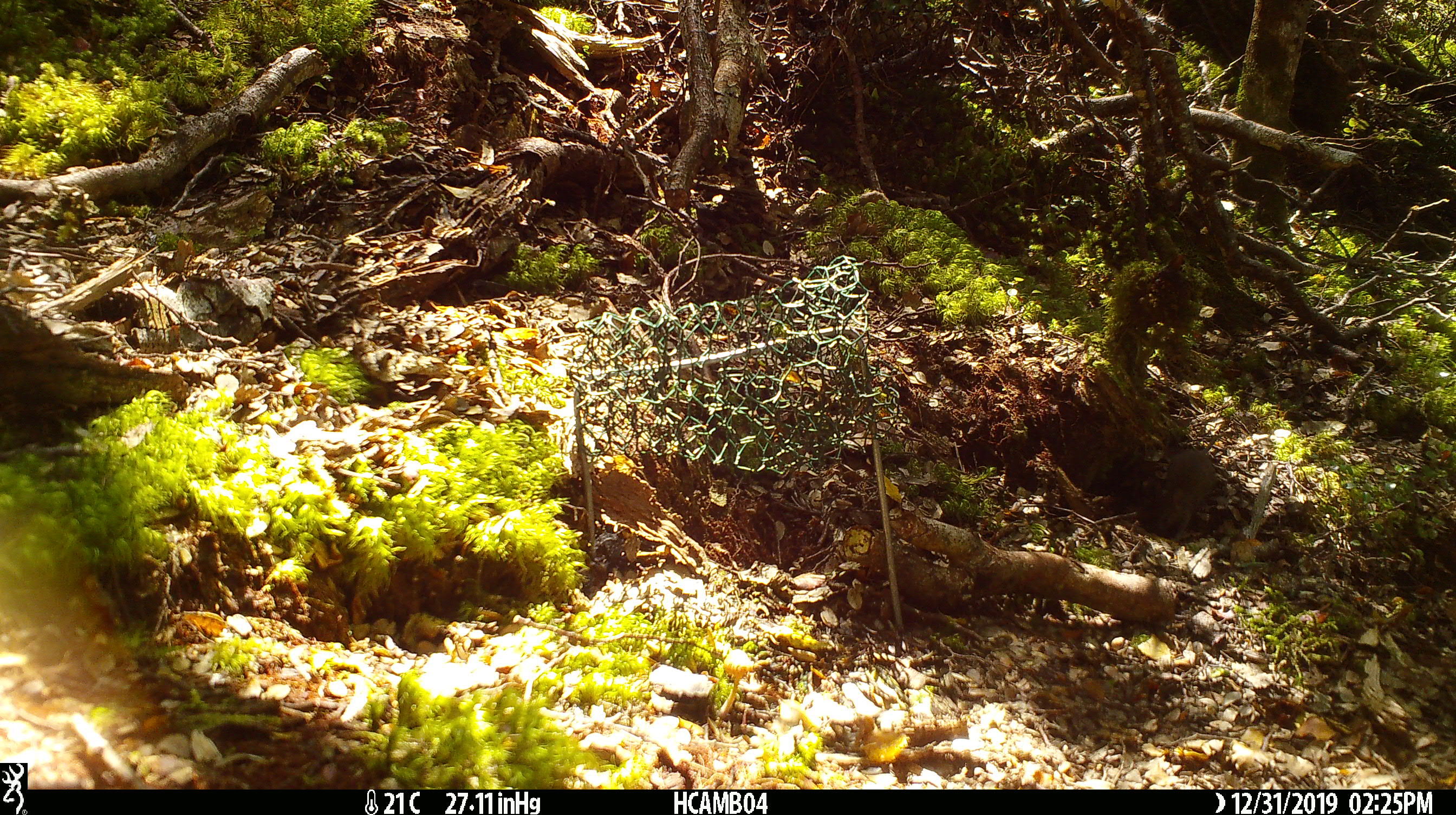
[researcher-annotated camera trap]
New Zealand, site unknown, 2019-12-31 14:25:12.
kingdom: Animalia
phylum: Chordata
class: Mammalia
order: Rodentia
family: Muridae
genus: Mus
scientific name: Mus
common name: mouse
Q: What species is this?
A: Mouse (Mus).